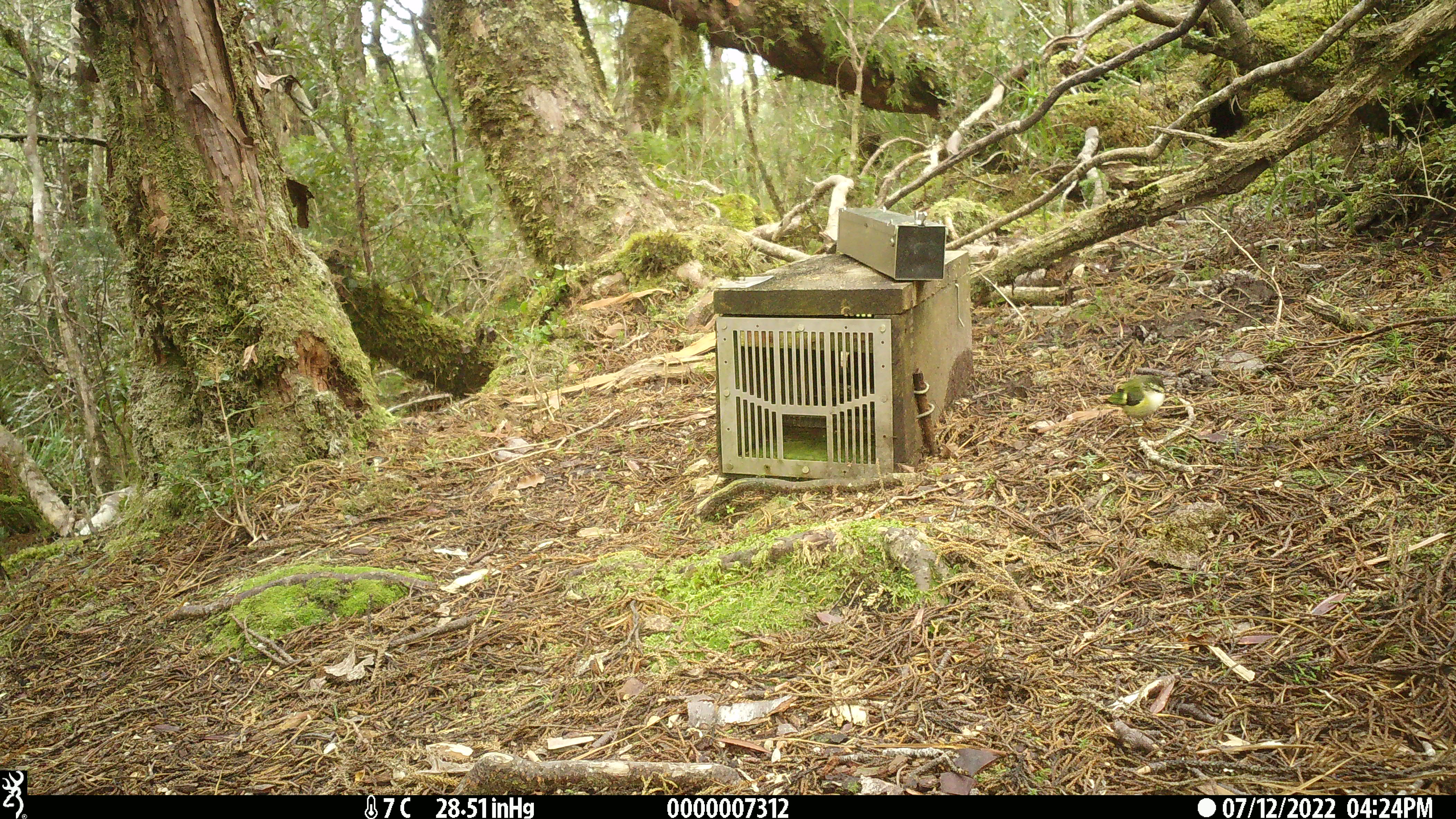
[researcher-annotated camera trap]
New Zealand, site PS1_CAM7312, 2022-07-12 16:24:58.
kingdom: Animalia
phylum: Chordata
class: Aves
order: Passeriformes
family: Acanthisittidae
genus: Acanthisitta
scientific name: Acanthisitta chloris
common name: rifleman